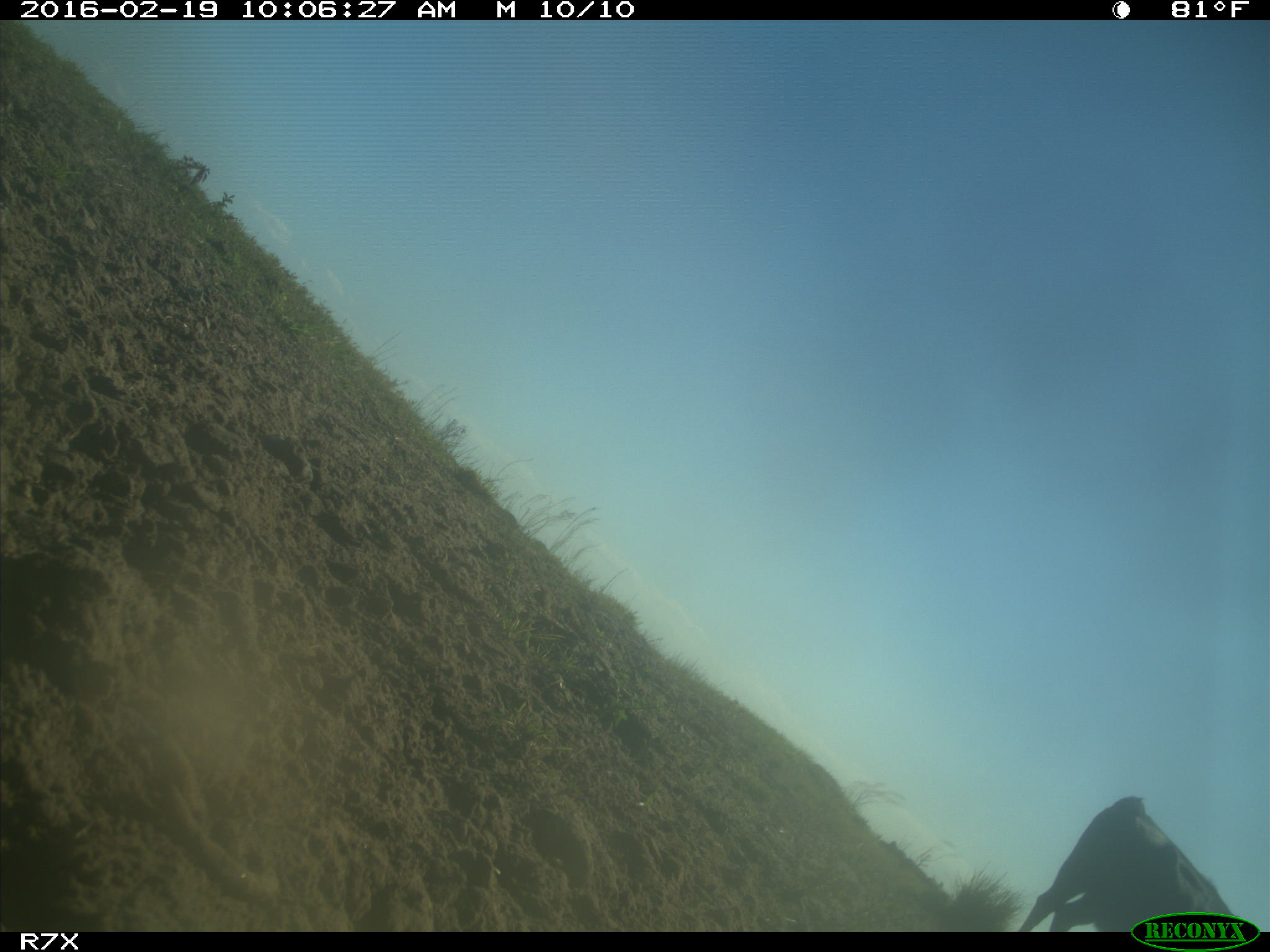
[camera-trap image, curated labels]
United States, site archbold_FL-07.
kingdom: Animalia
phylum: Chordata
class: Mammalia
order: Artiodactyla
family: Bovidae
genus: Bos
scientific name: Bos taurus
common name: domestic cow